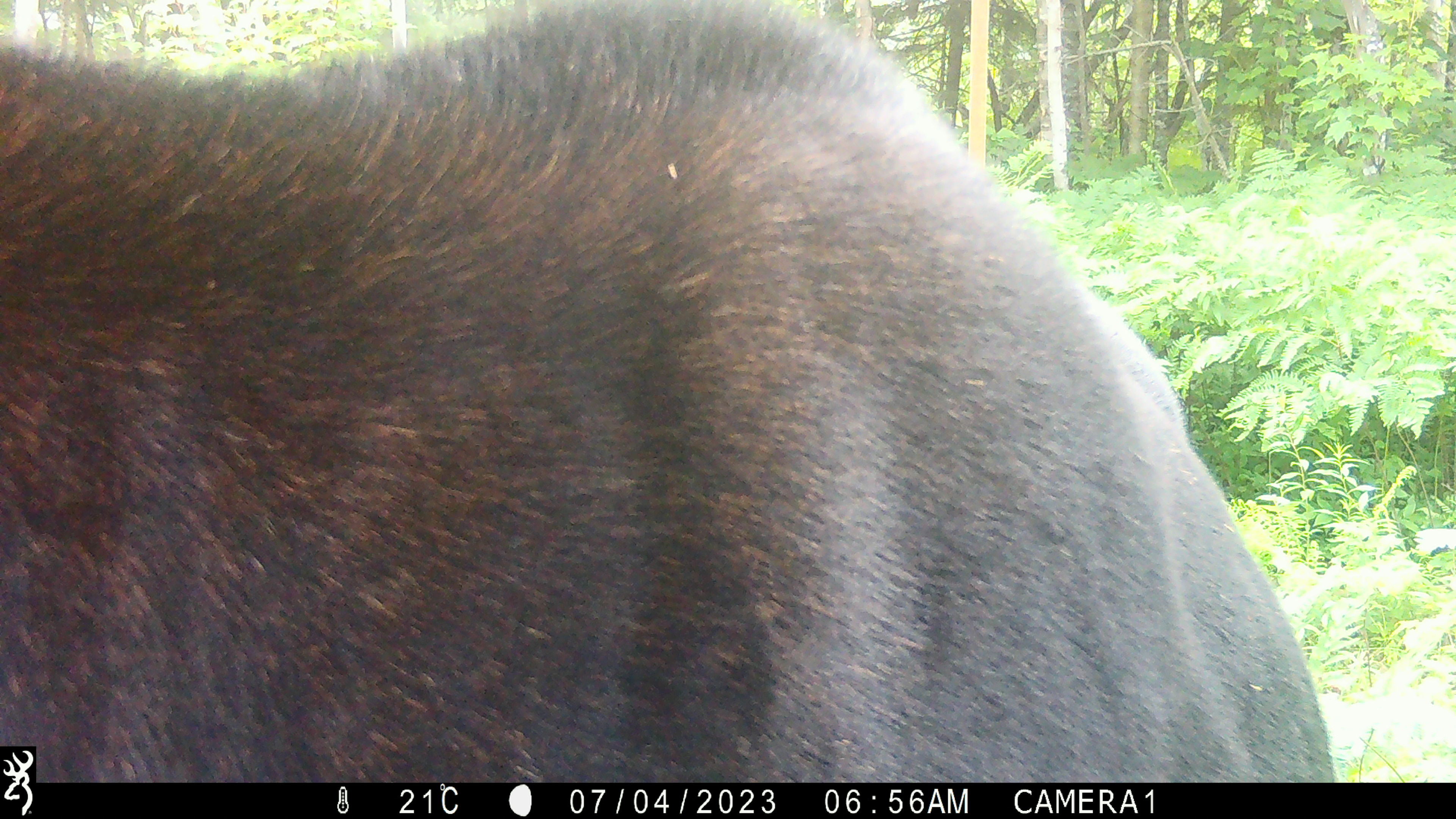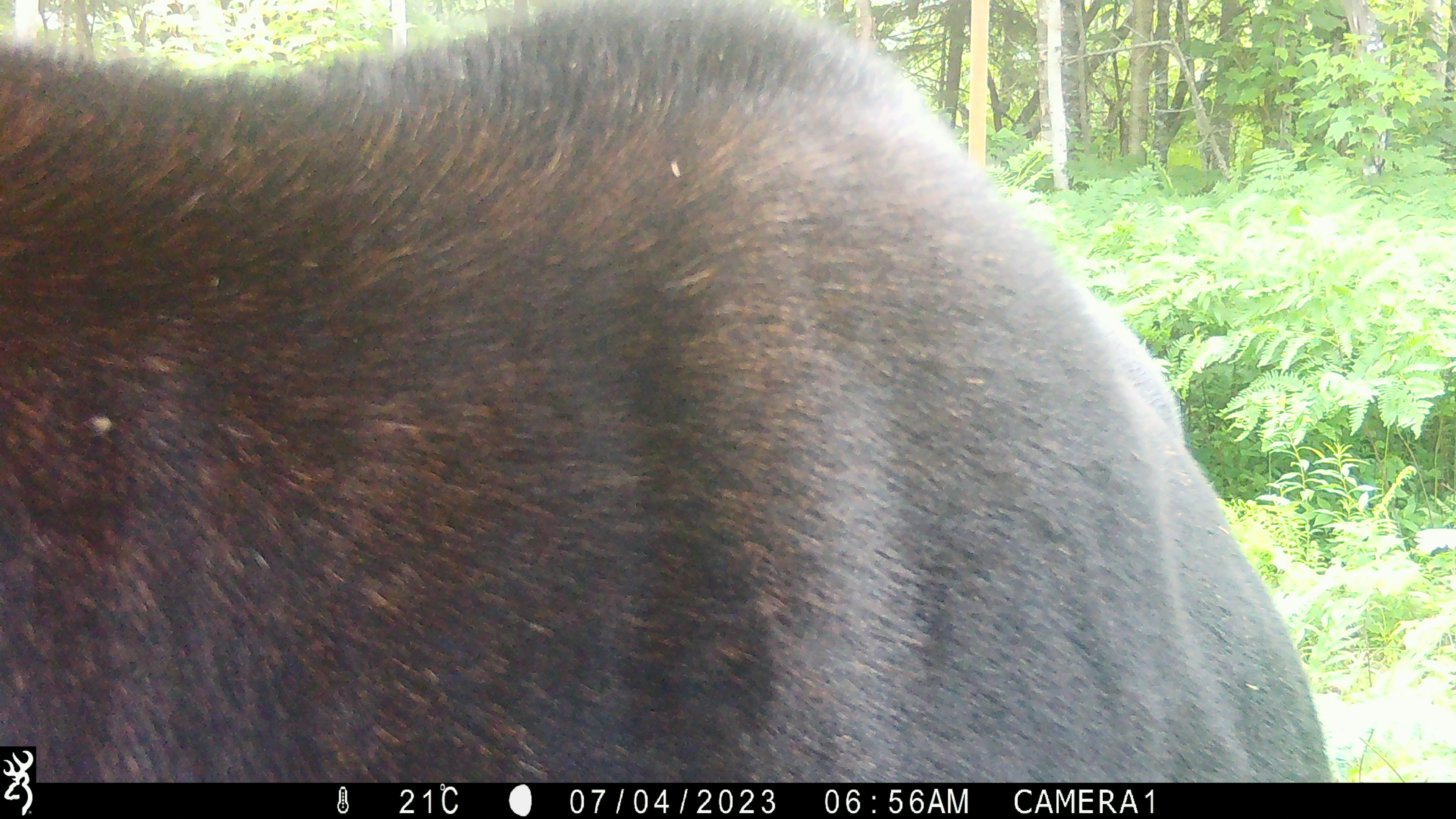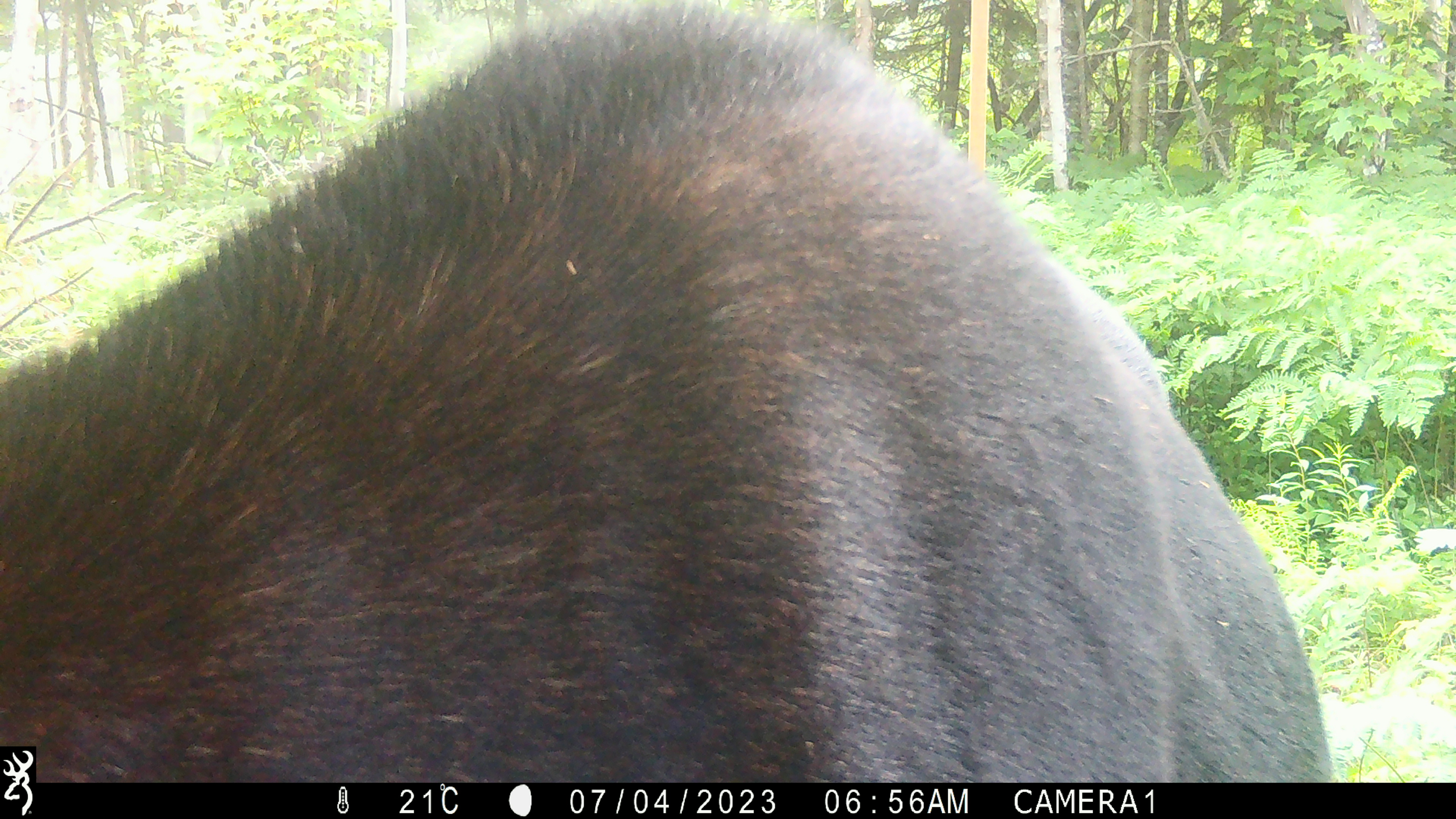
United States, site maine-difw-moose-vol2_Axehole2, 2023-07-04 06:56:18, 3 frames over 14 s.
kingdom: Animalia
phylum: Chordata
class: Mammalia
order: Artiodactyla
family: Cervidae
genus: Alces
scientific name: Alces alces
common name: moose